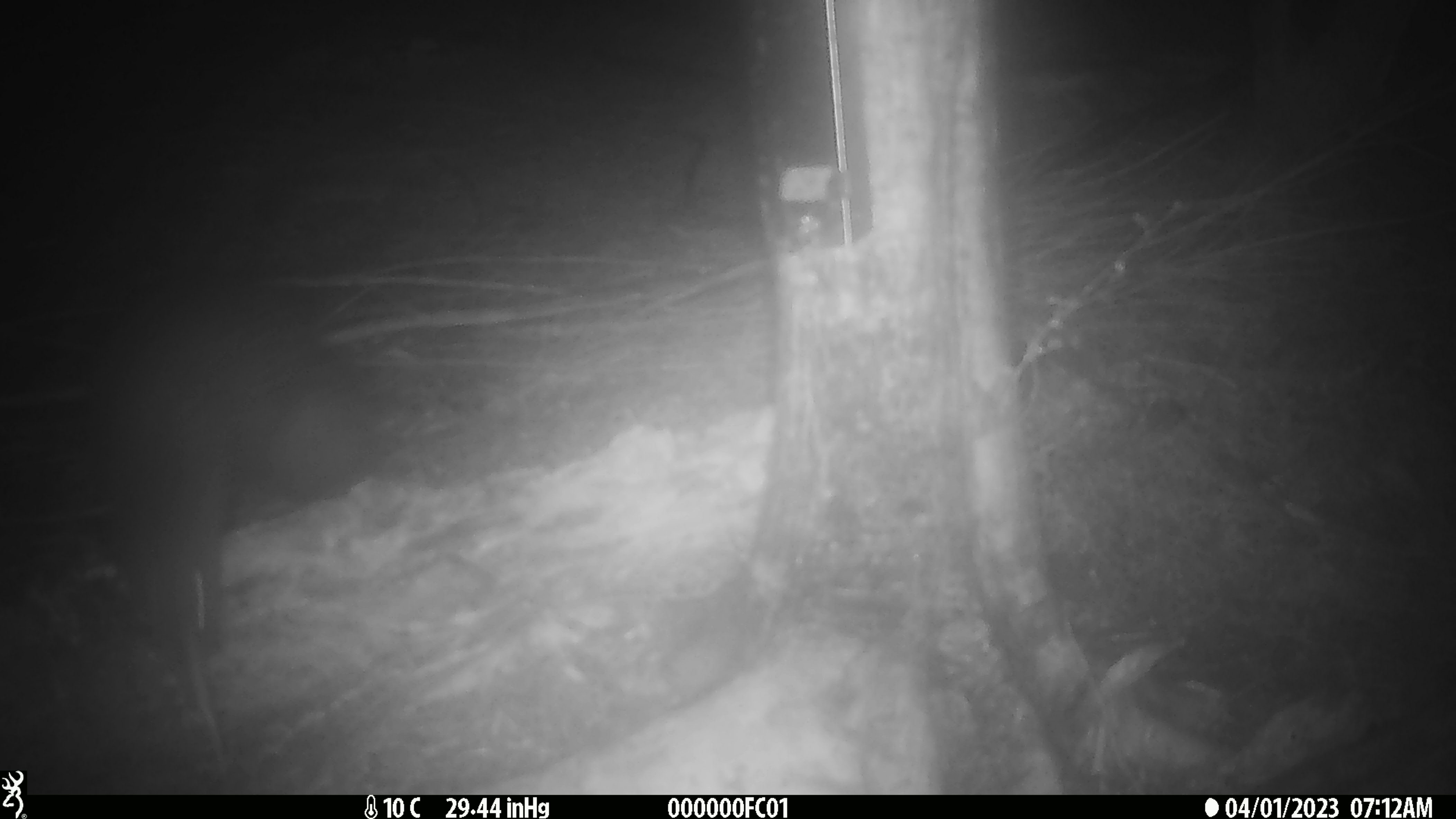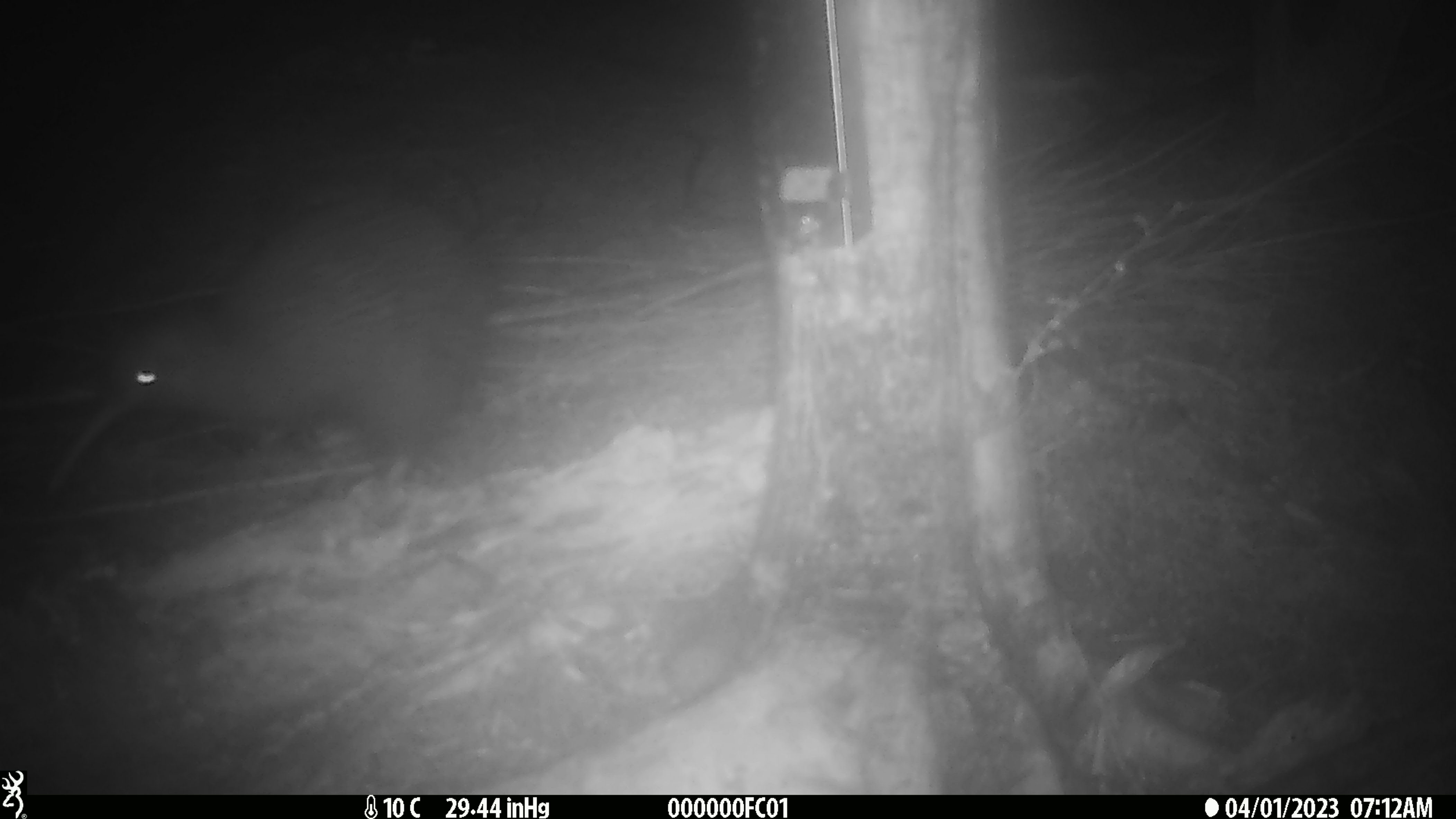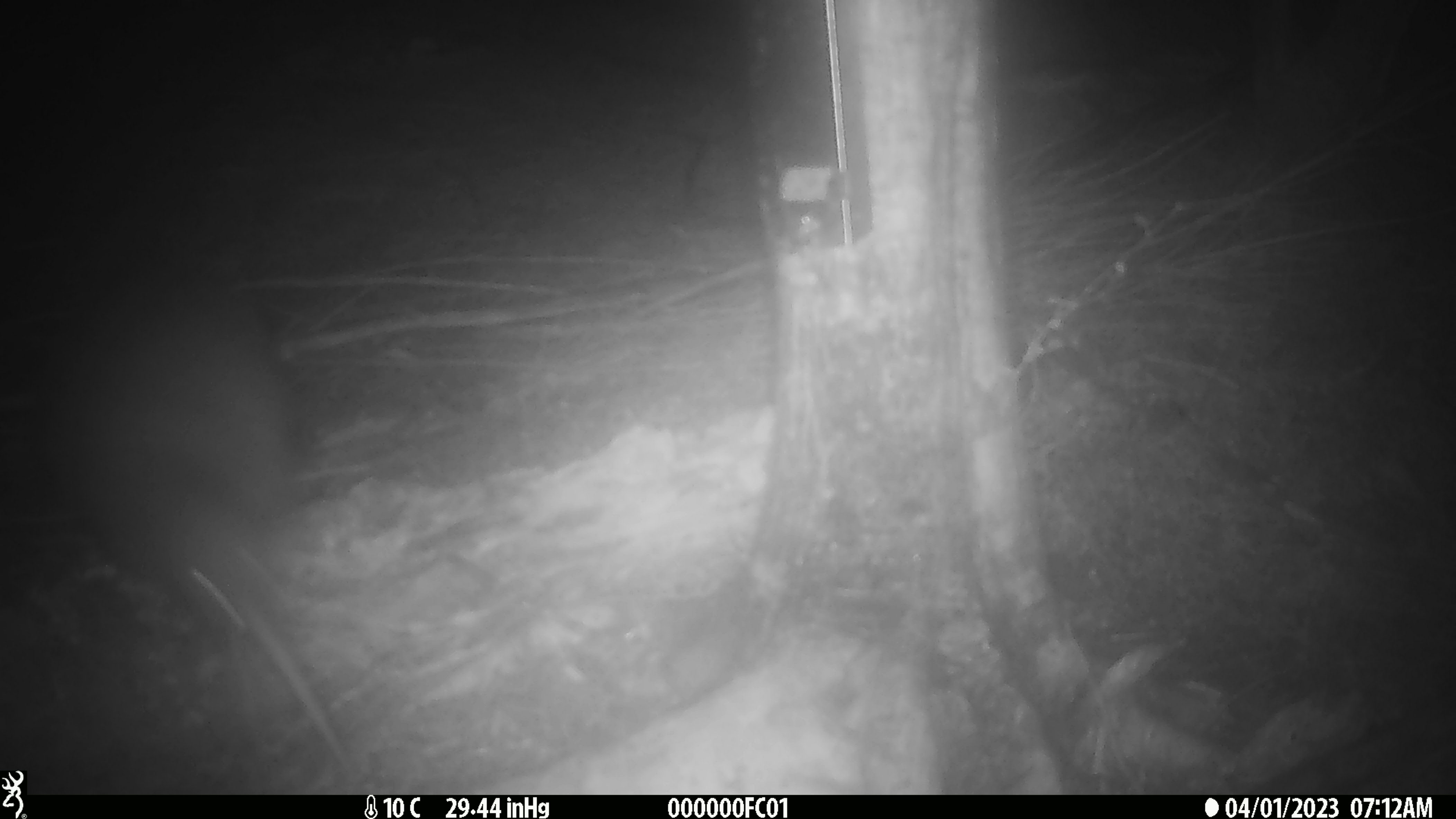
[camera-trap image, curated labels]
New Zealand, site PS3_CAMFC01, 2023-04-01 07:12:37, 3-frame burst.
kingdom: Animalia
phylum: Chordata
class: Aves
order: Apterygiformes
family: Apterygidae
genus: Apteryx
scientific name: Apteryx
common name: kiwi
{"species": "kiwi (Apteryx)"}